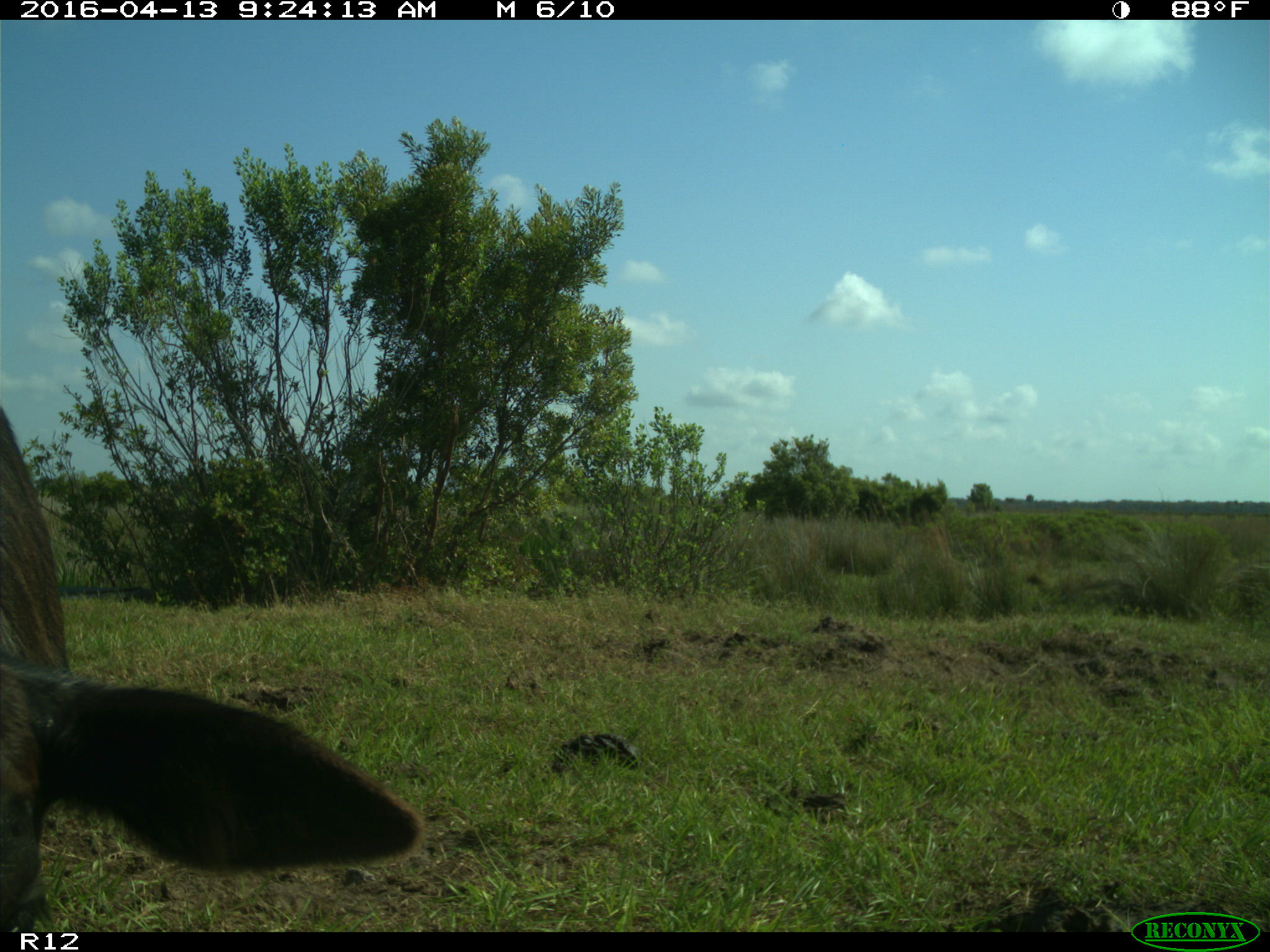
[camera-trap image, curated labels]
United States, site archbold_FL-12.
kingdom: Animalia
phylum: Chordata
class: Mammalia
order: Artiodactyla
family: Bovidae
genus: Bos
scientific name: Bos taurus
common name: domestic cow